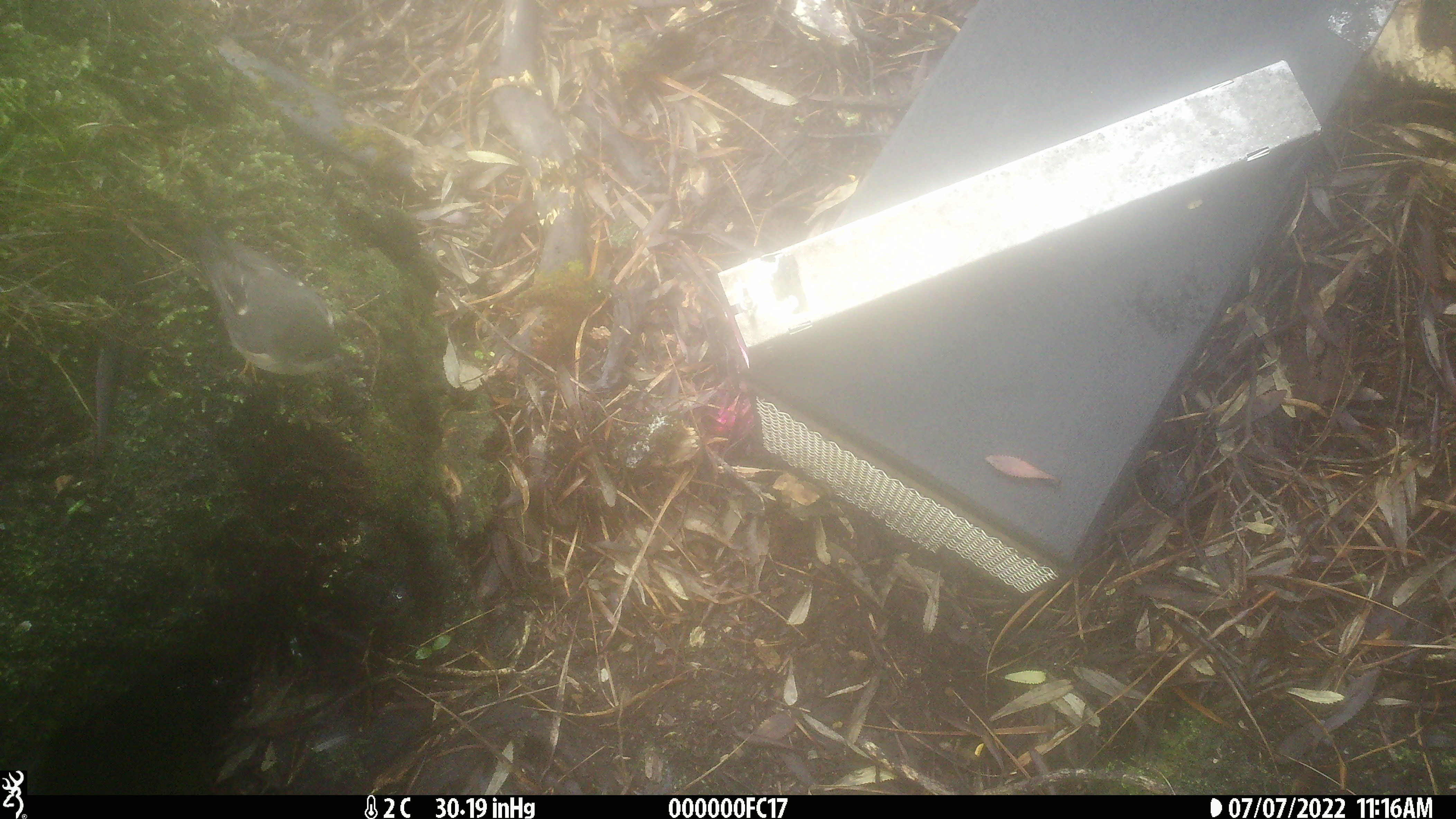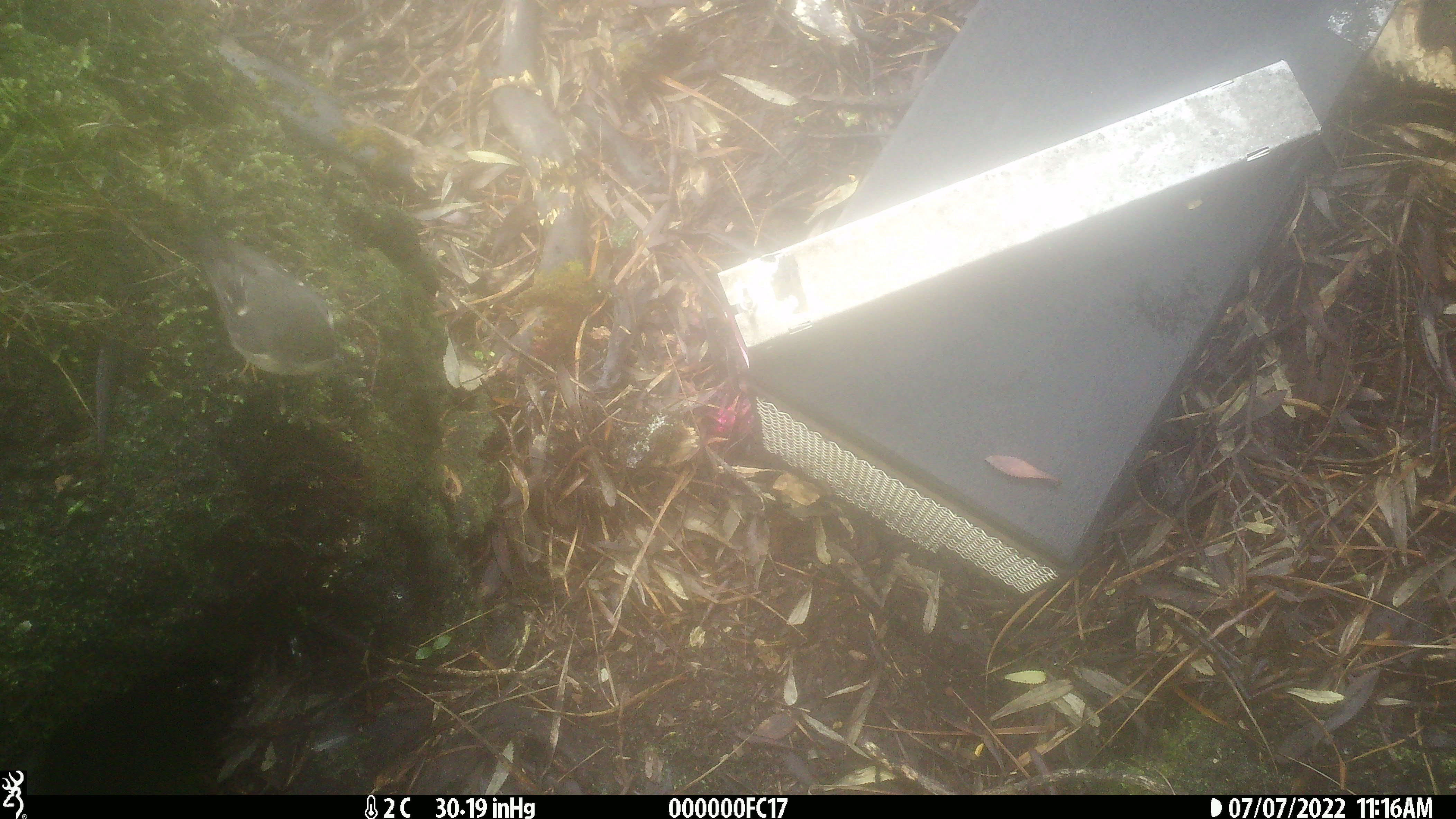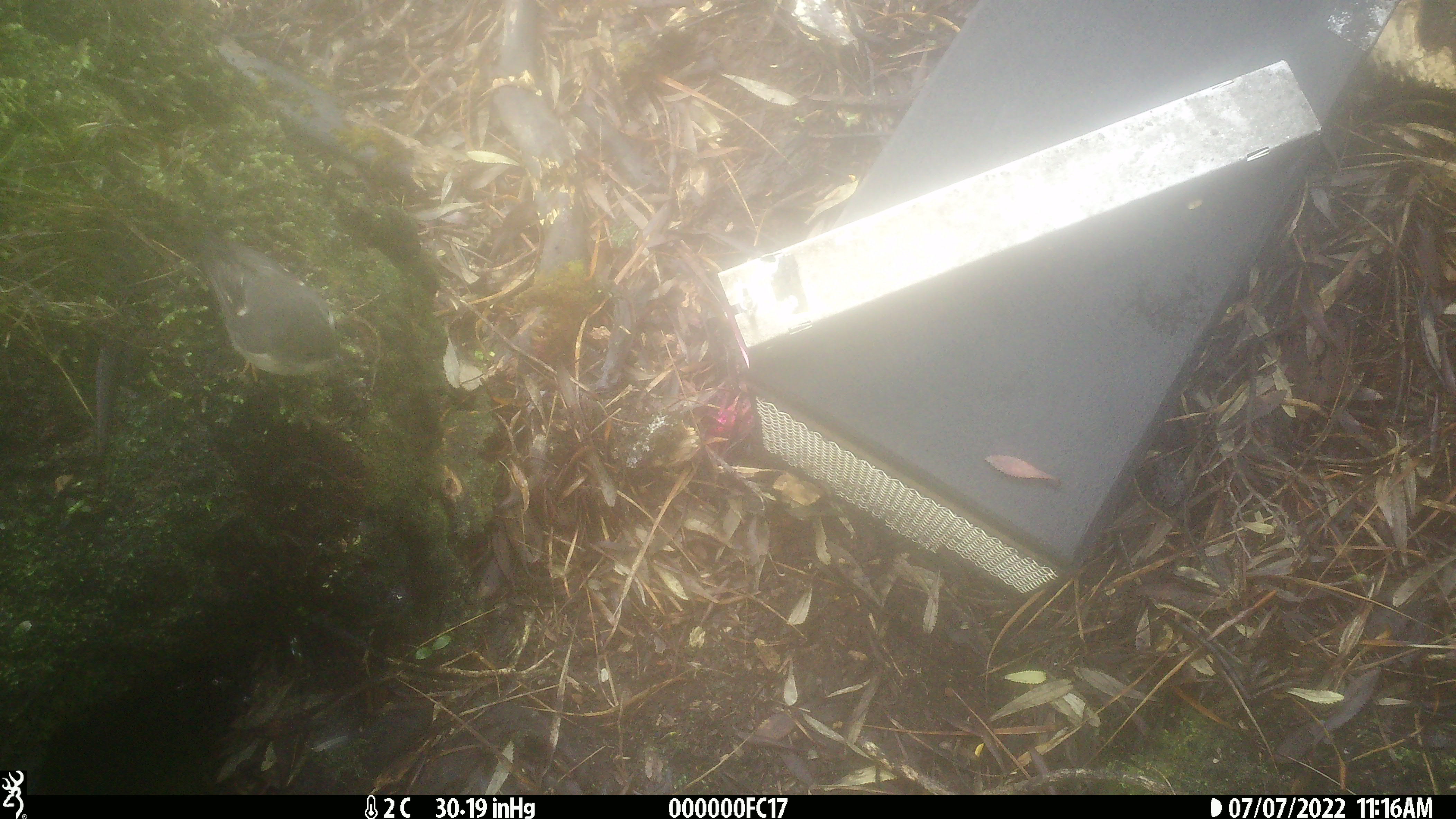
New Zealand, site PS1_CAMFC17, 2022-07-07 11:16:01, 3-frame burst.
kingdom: Animalia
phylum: Chordata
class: Aves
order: Passeriformes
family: Petroicidae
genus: Petroica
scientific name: Petroica macrocephala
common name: tomtit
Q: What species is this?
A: Tomtit (Petroica macrocephala).